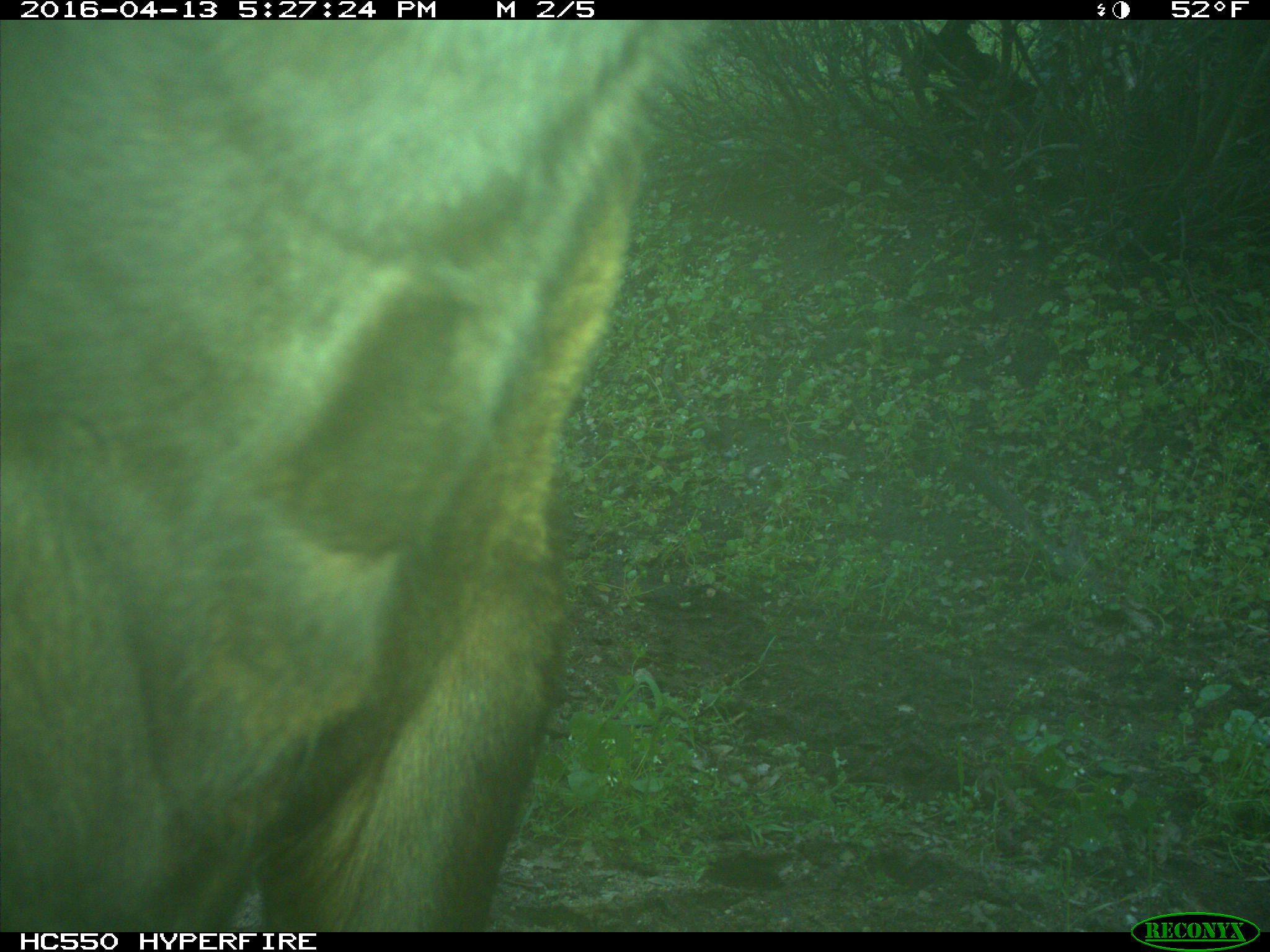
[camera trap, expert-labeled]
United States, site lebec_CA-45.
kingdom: Animalia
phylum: Chordata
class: Mammalia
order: Artiodactyla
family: Bovidae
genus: Bos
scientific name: Bos taurus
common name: domestic cow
Bos taurus (domestic cow).